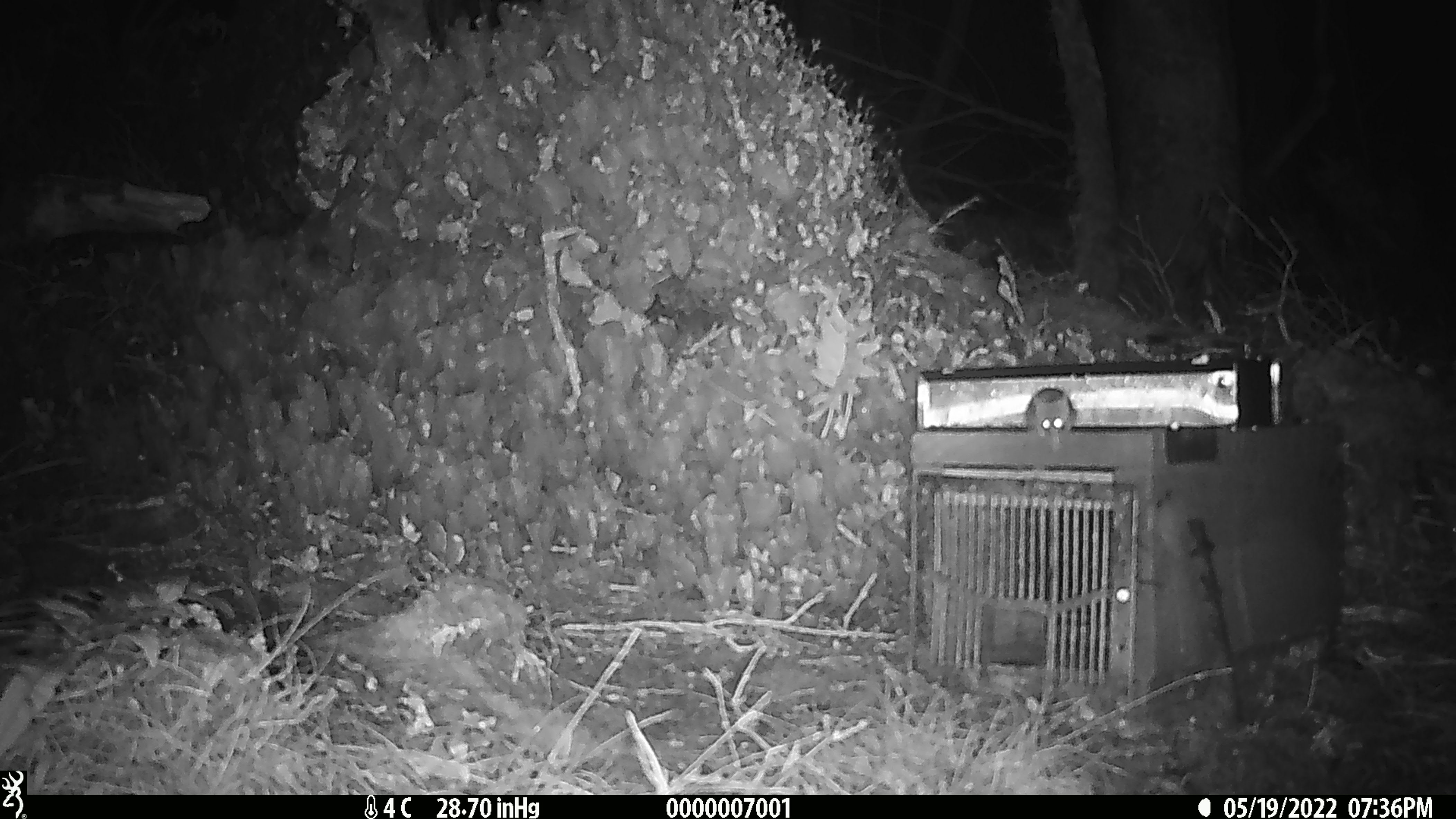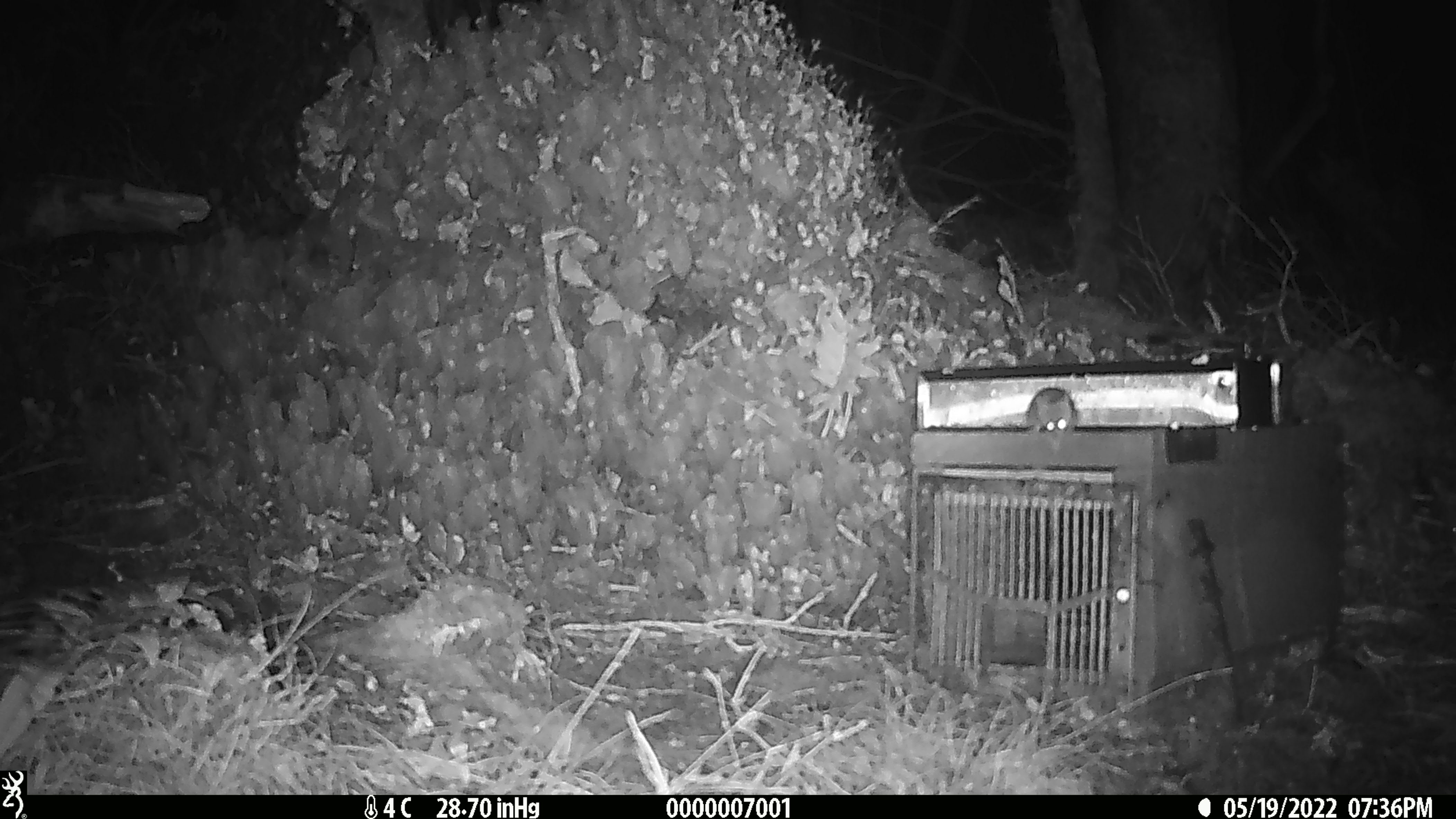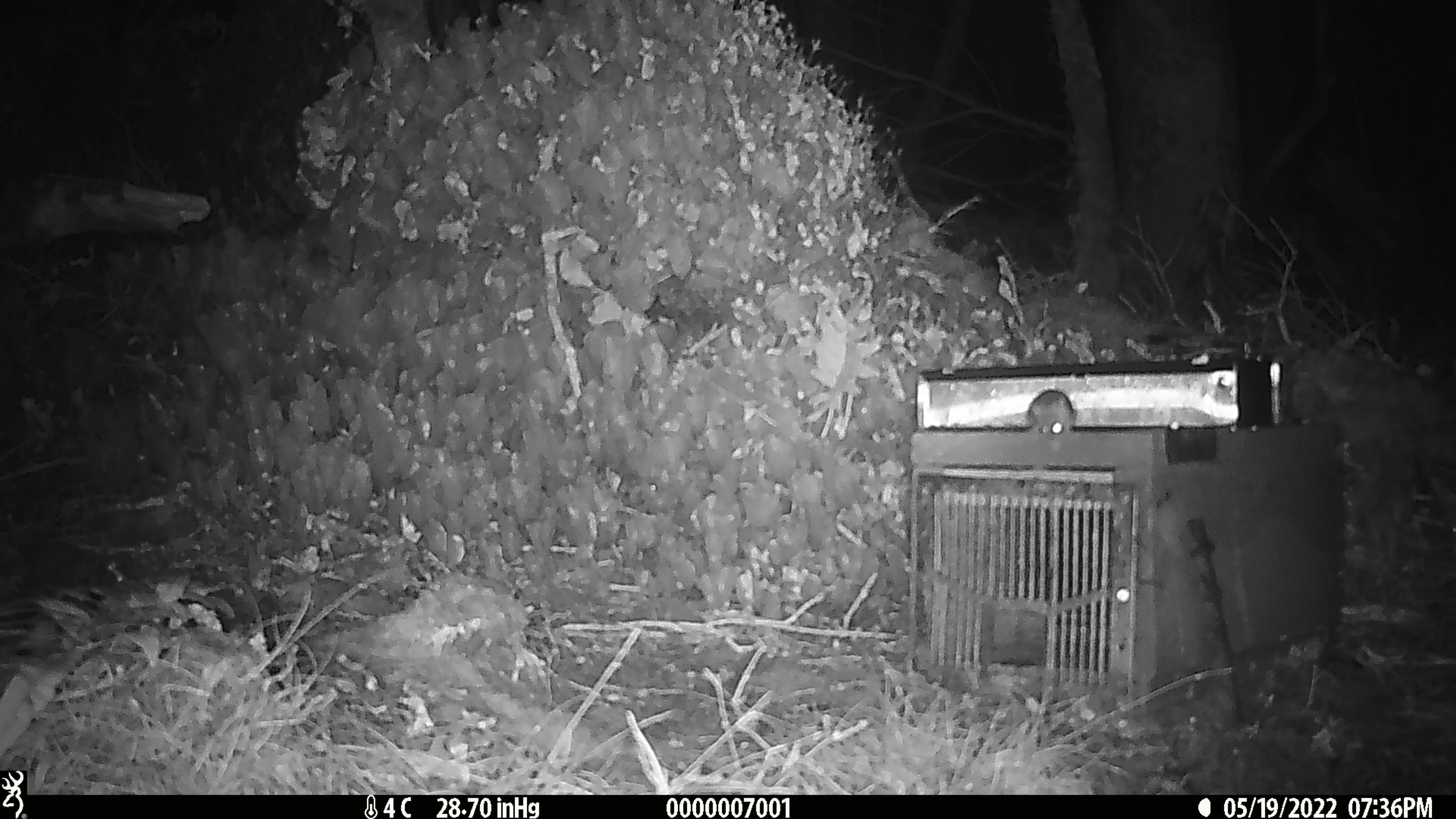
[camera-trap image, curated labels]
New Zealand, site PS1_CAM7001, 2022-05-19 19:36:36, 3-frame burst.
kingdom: Animalia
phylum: Chordata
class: Mammalia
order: Rodentia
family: Muridae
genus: Mus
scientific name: Mus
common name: mouse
Mouse (Mus).